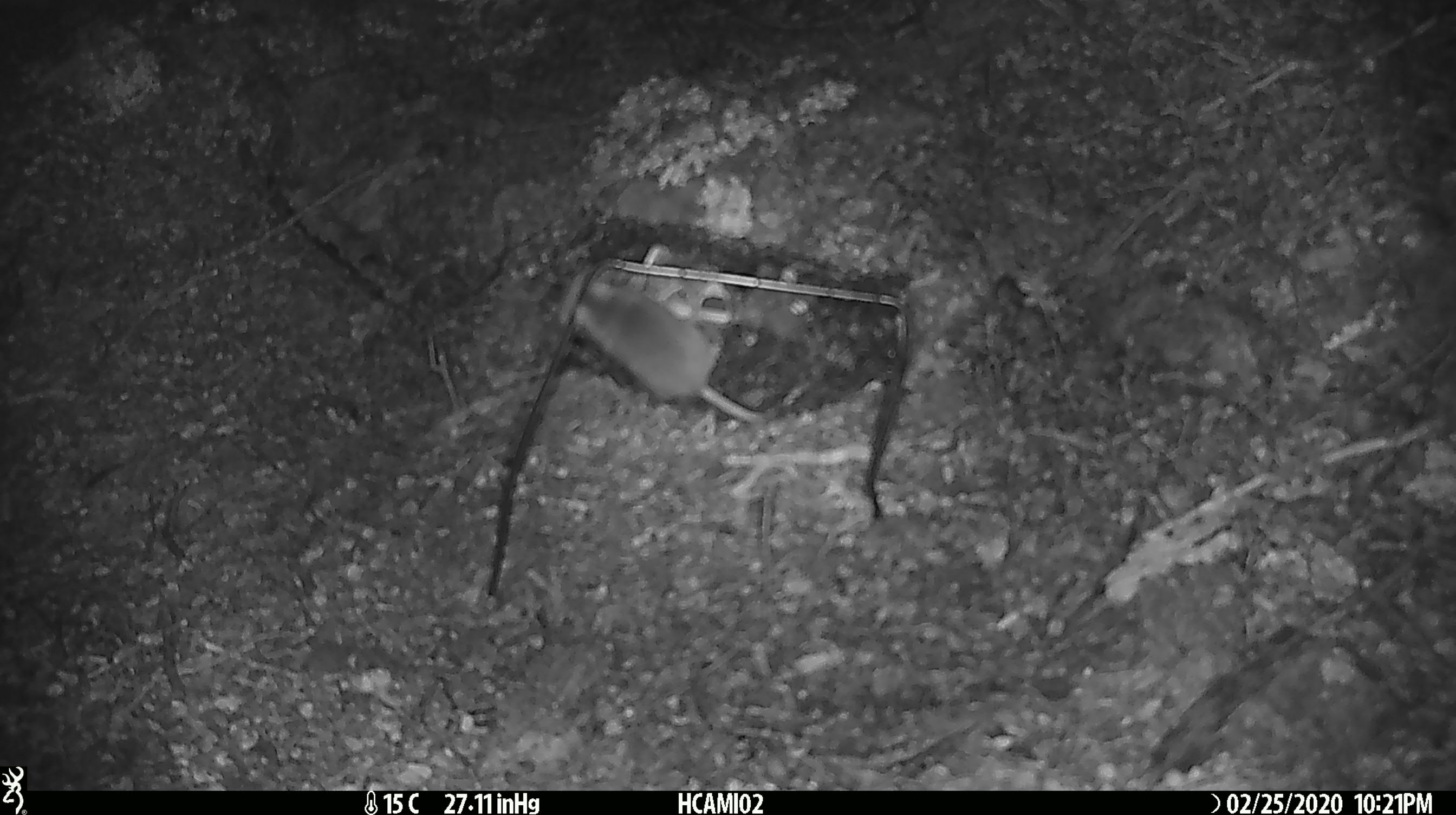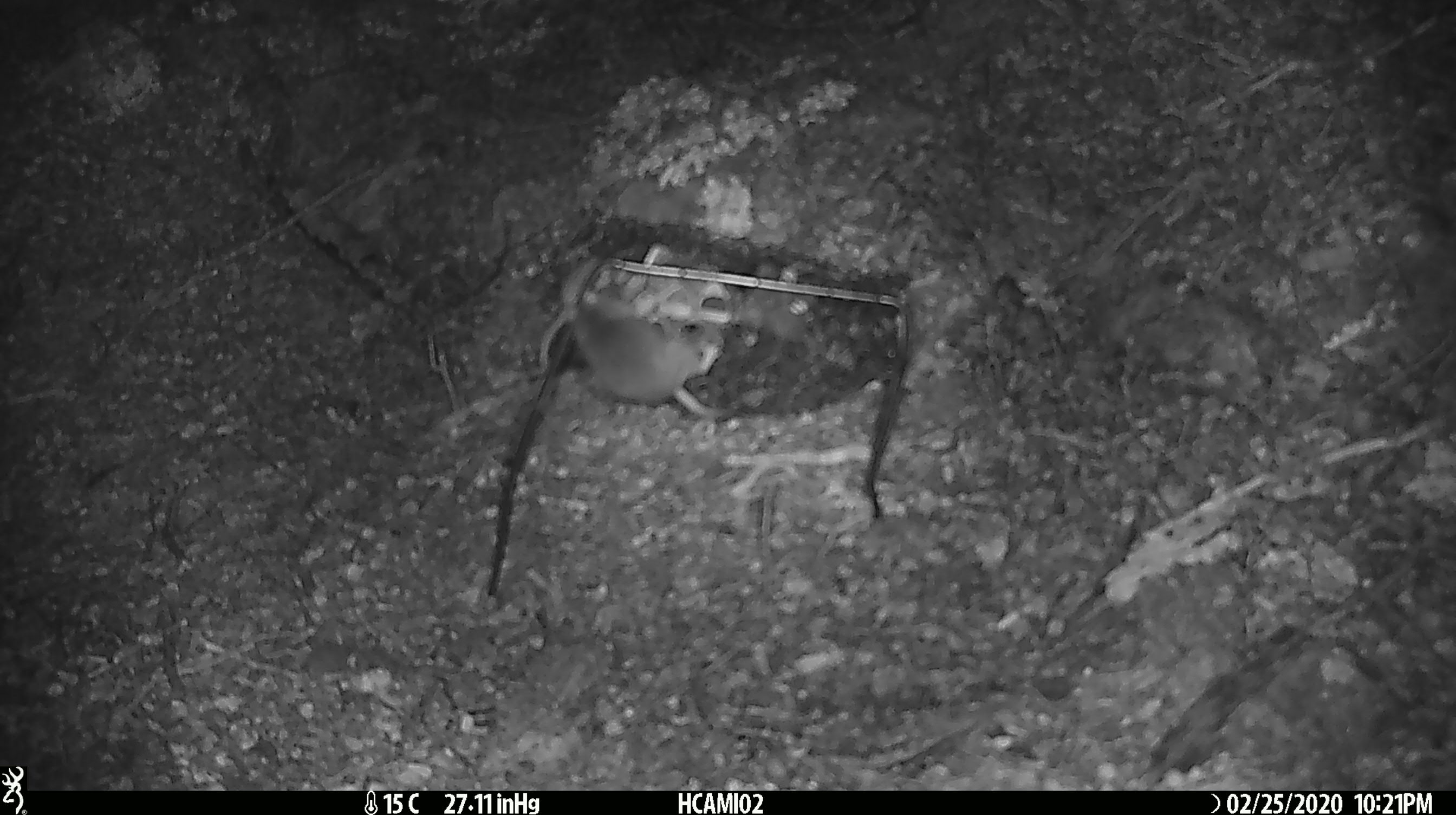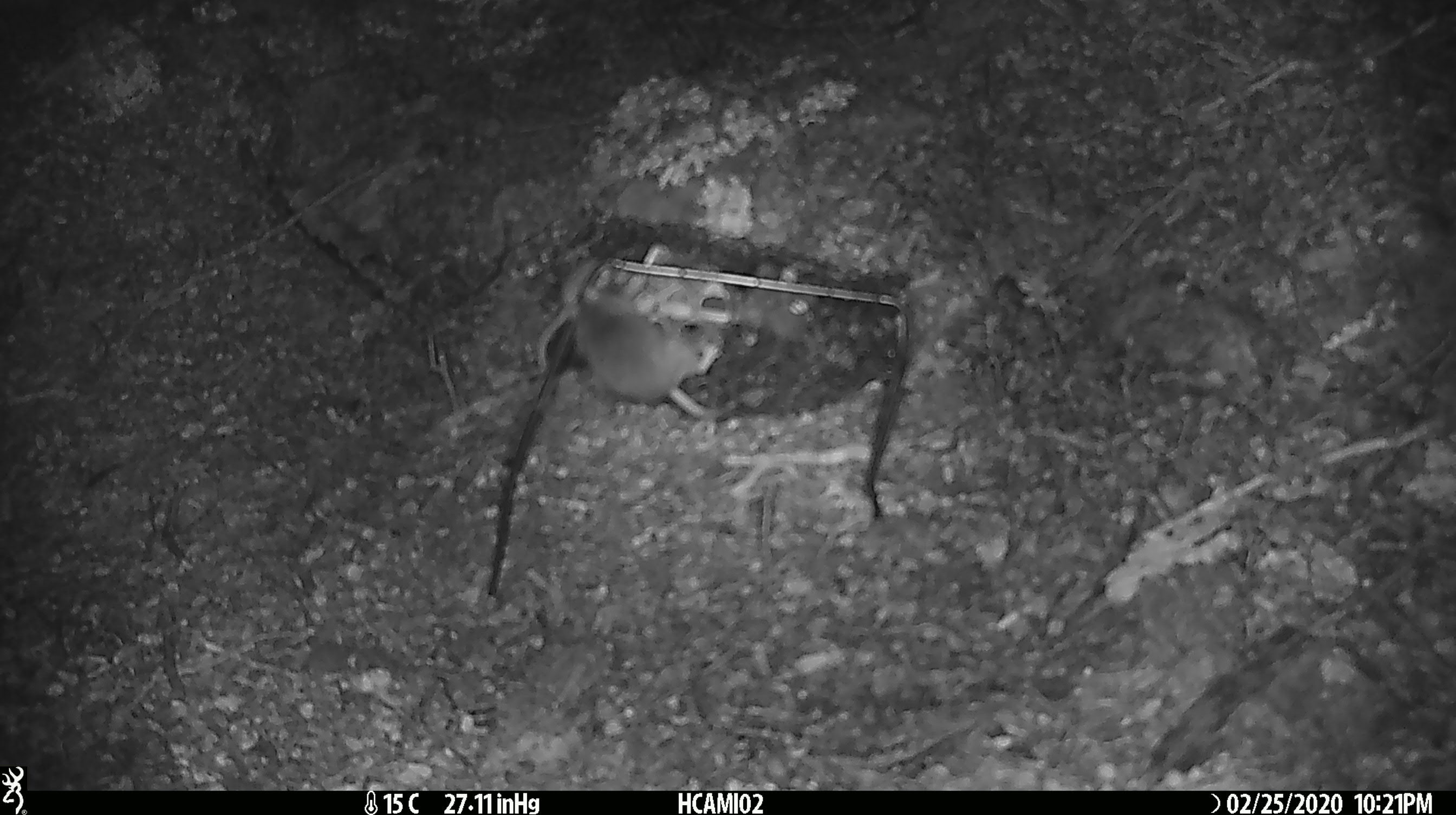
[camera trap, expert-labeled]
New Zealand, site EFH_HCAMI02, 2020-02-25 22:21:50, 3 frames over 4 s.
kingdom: Animalia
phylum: Chordata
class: Mammalia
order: Rodentia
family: Muridae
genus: Mus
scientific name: Mus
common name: mouse